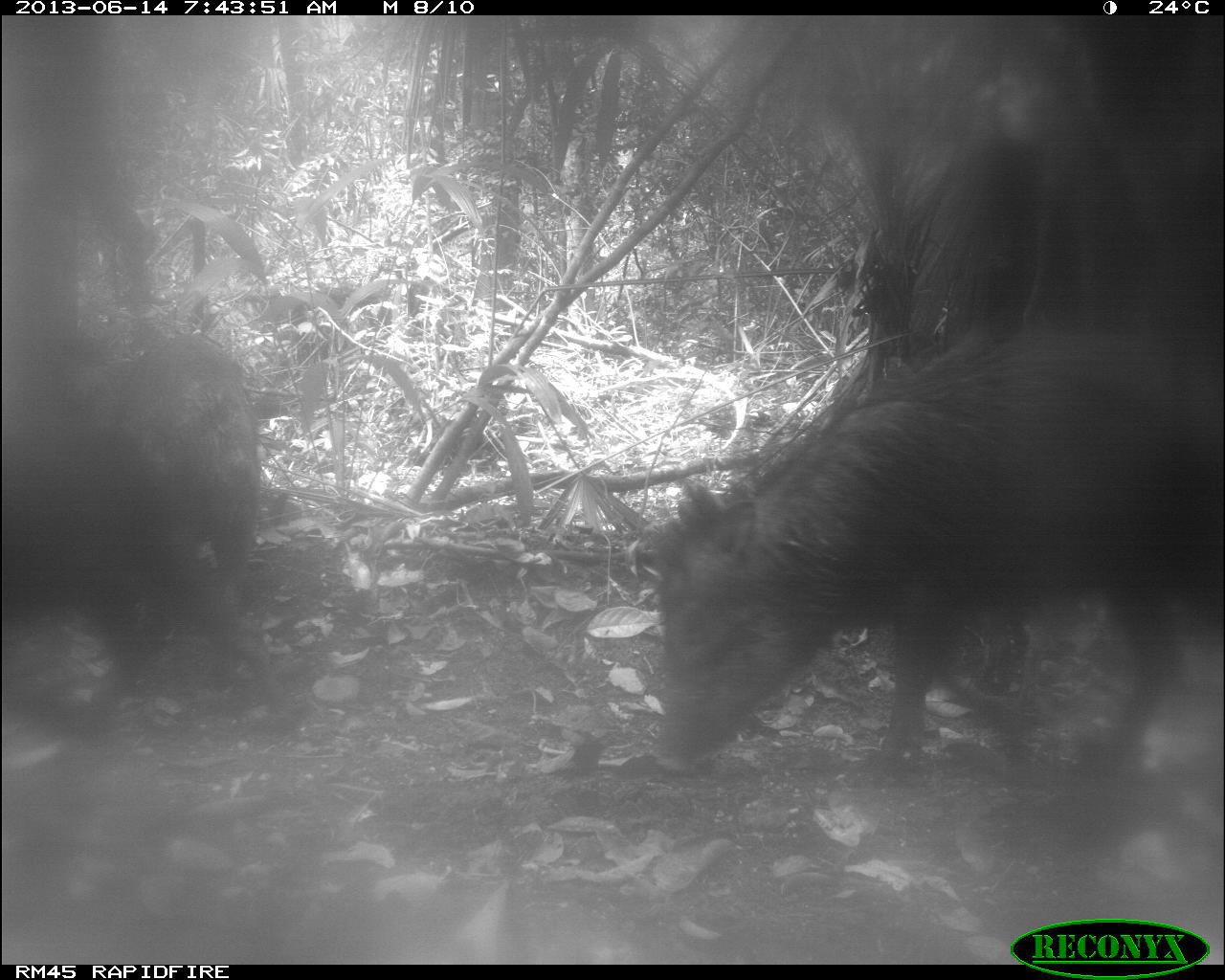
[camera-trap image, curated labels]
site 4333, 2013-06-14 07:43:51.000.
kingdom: Animalia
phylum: Chordata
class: Mammalia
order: Artiodactyla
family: Tayassuidae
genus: Tayassu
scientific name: Tayassu pecari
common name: white-lipped peccary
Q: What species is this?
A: Tayassu pecari (white-lipped peccary).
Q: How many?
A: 6.